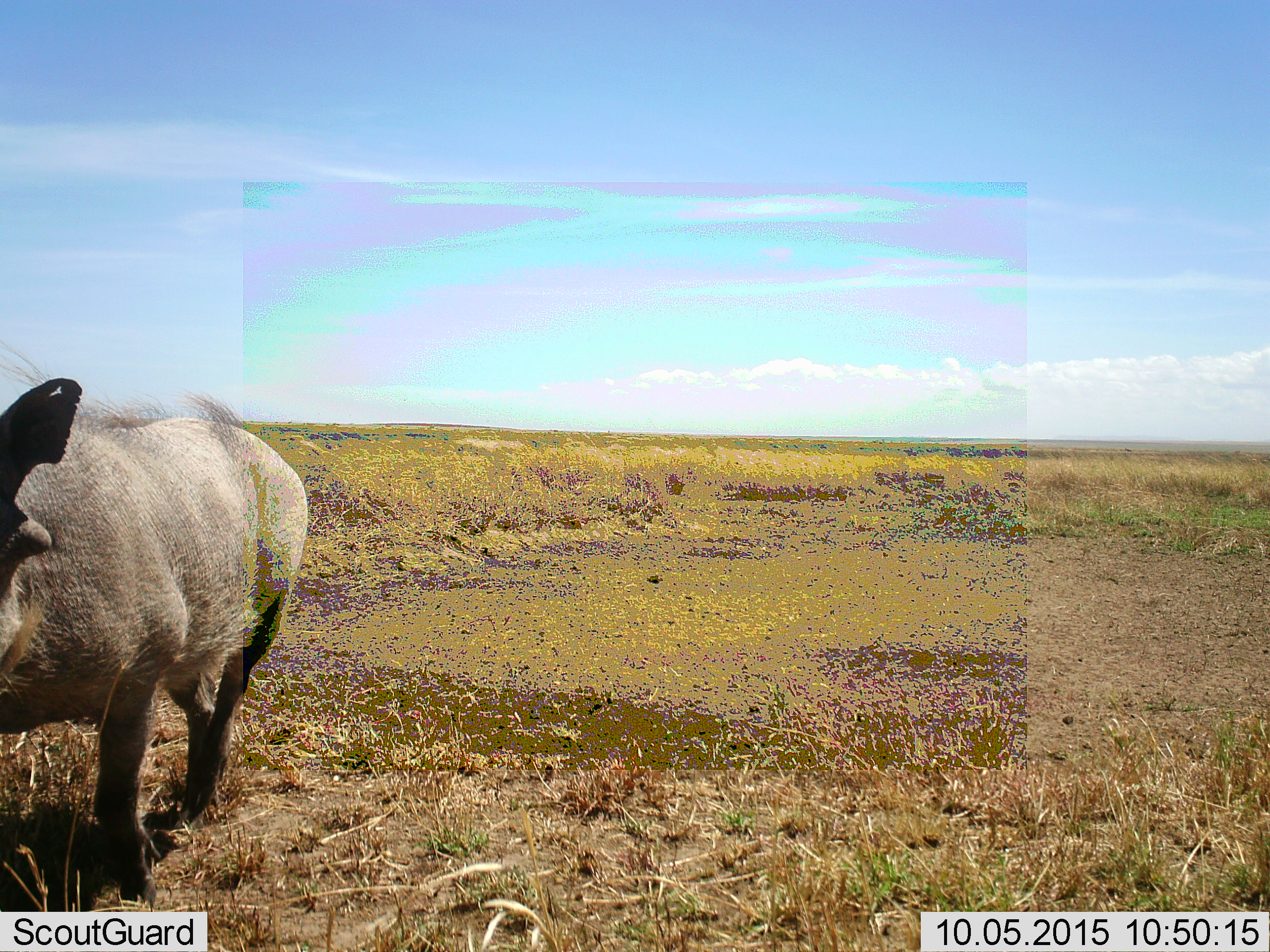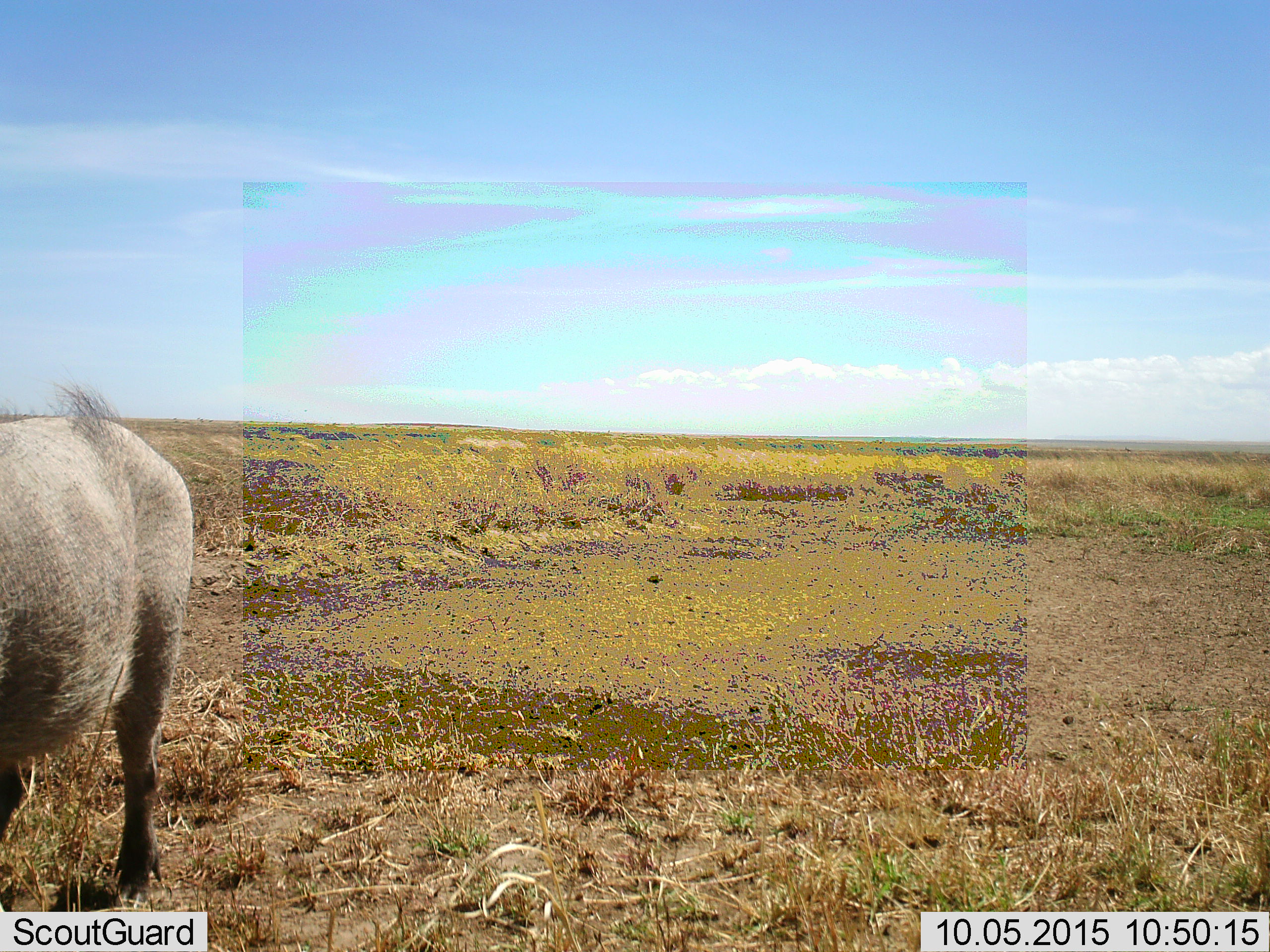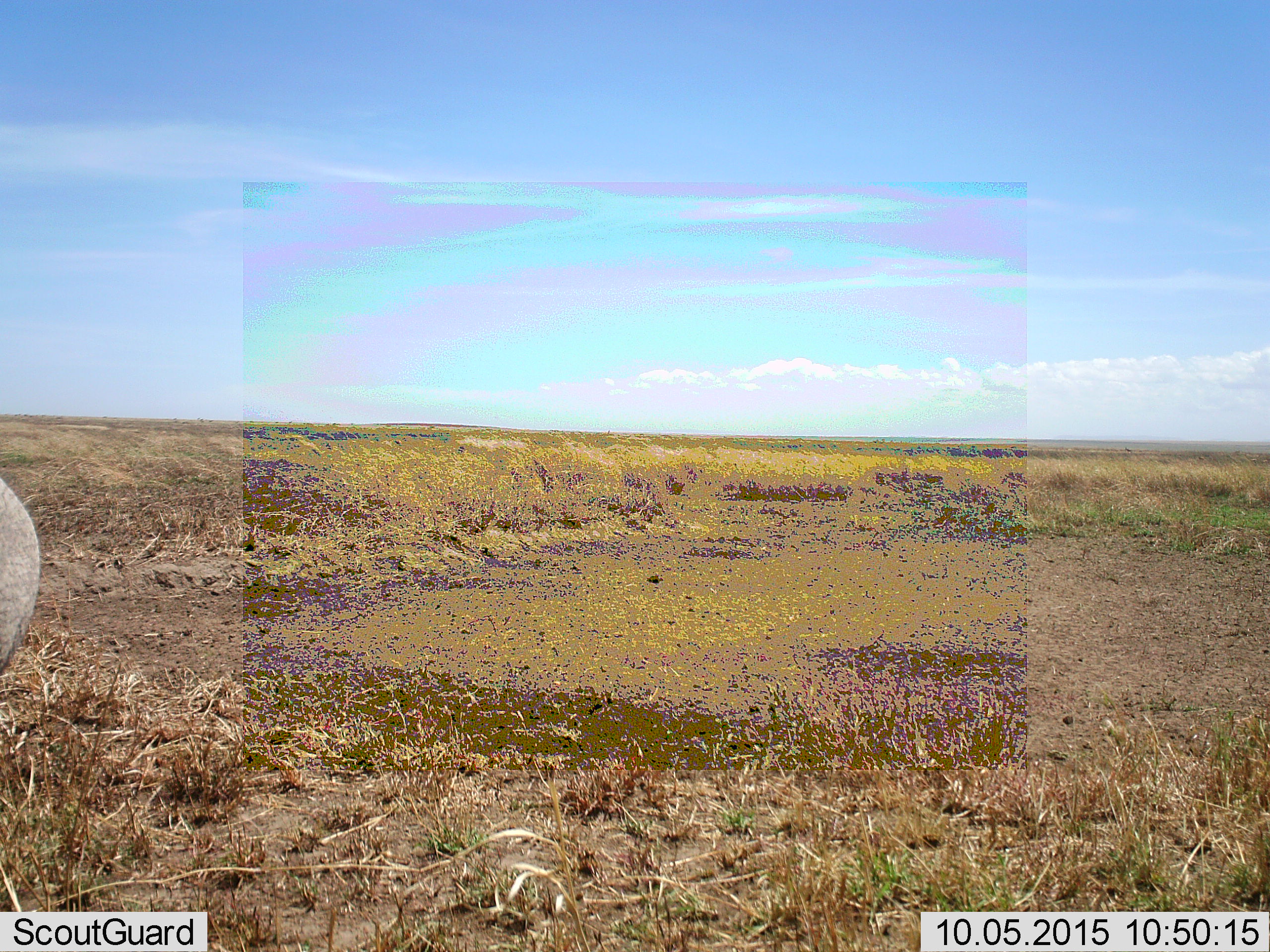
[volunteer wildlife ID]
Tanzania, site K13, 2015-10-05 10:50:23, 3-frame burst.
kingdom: Animalia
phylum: Chordata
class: Mammalia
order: Artiodactyla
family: Suidae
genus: Phacochoerus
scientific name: Phacochoerus africanus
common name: warthog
Warthog (Phacochoerus africanus), count 1. Behavior (volunteer vote fractions): standing 22%, resting 0%, moving 78%, interacting 0%. Young present (vote fraction): 0%. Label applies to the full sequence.